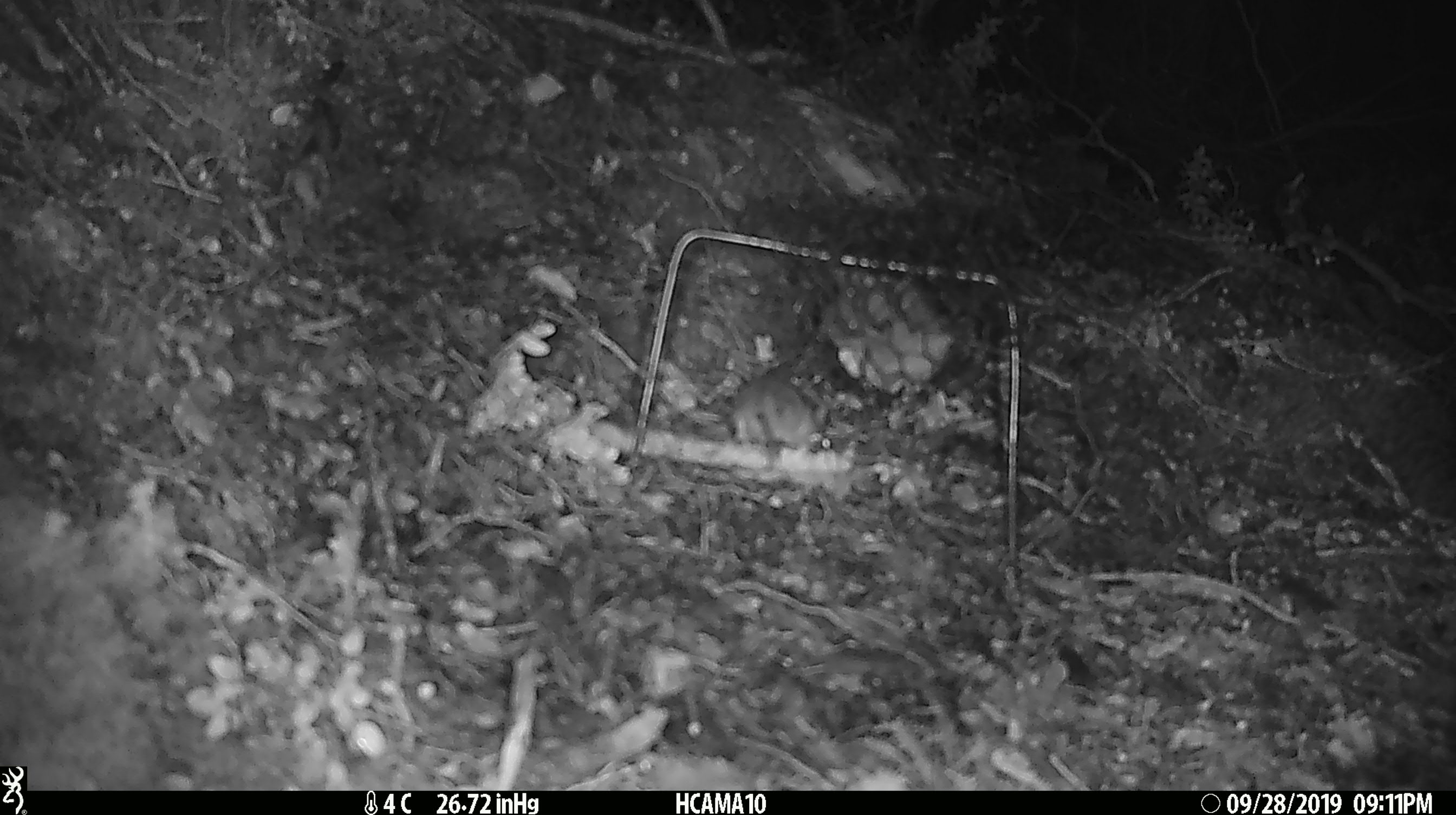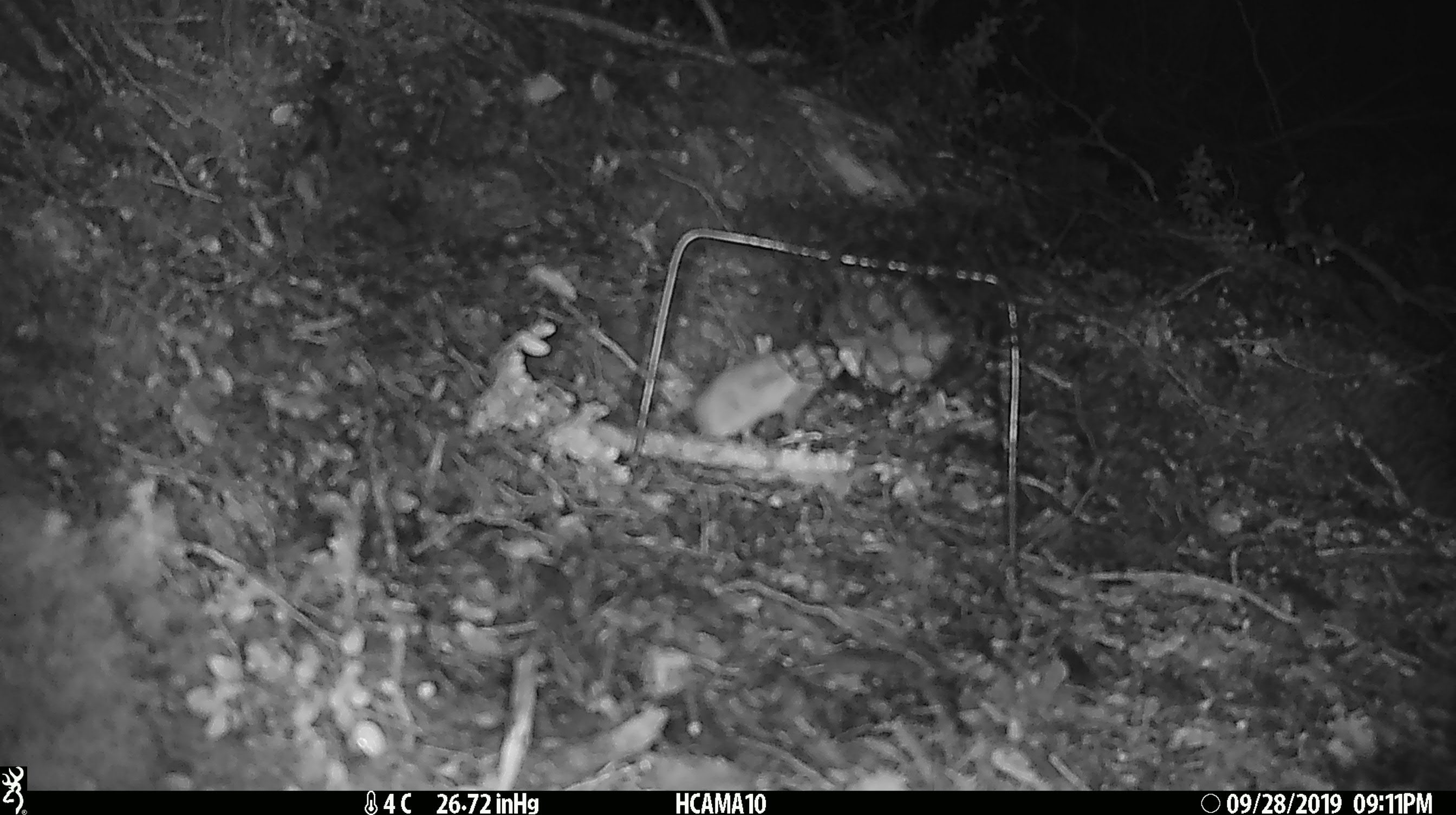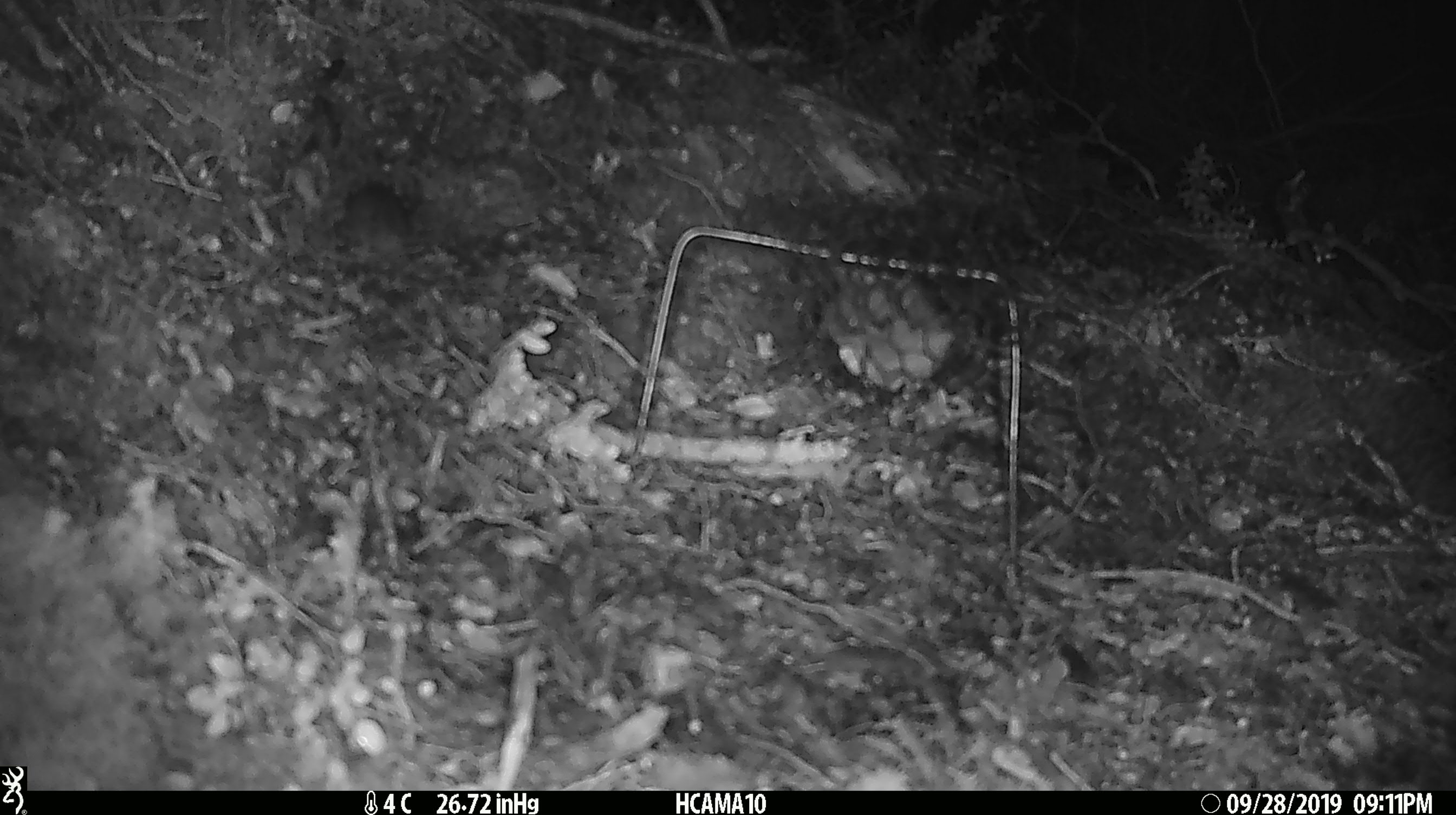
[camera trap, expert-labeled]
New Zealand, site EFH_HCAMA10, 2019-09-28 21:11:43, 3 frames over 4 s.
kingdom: Animalia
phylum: Chordata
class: Mammalia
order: Rodentia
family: Muridae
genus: Mus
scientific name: Mus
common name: mouse